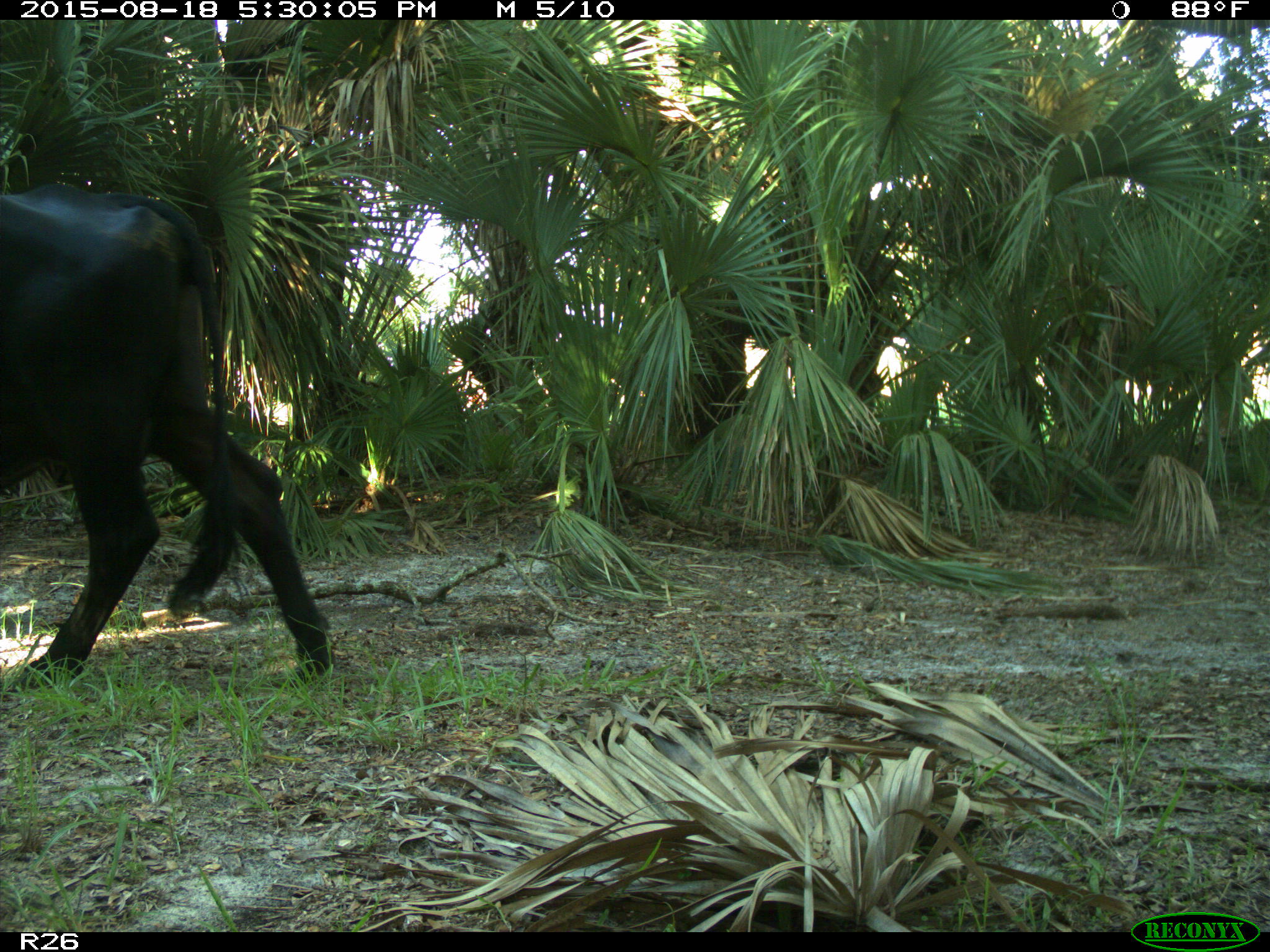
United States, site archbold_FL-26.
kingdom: Animalia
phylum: Chordata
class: Mammalia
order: Artiodactyla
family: Bovidae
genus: Bos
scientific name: Bos taurus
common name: domestic cow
Bos taurus (domestic cow).